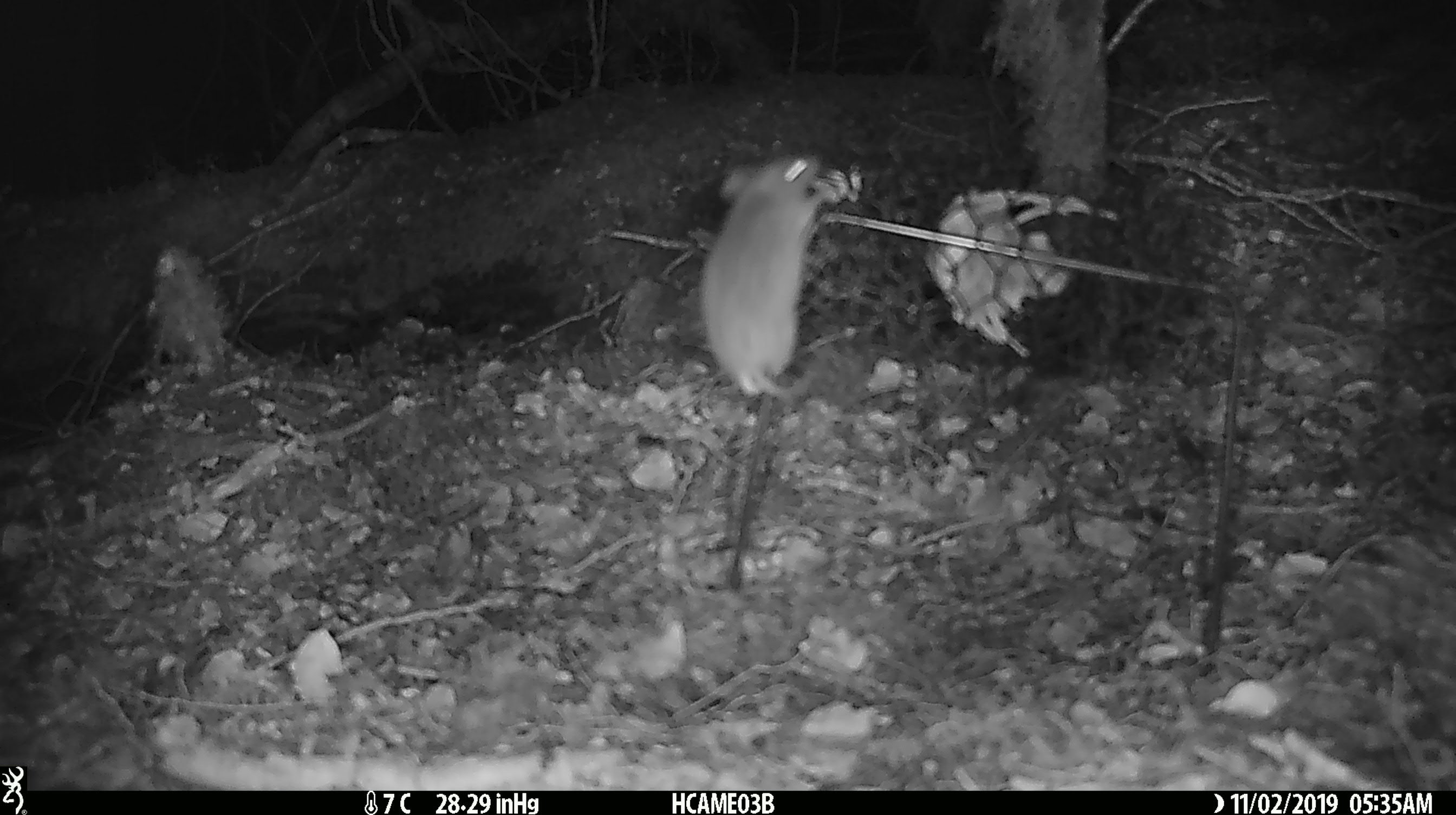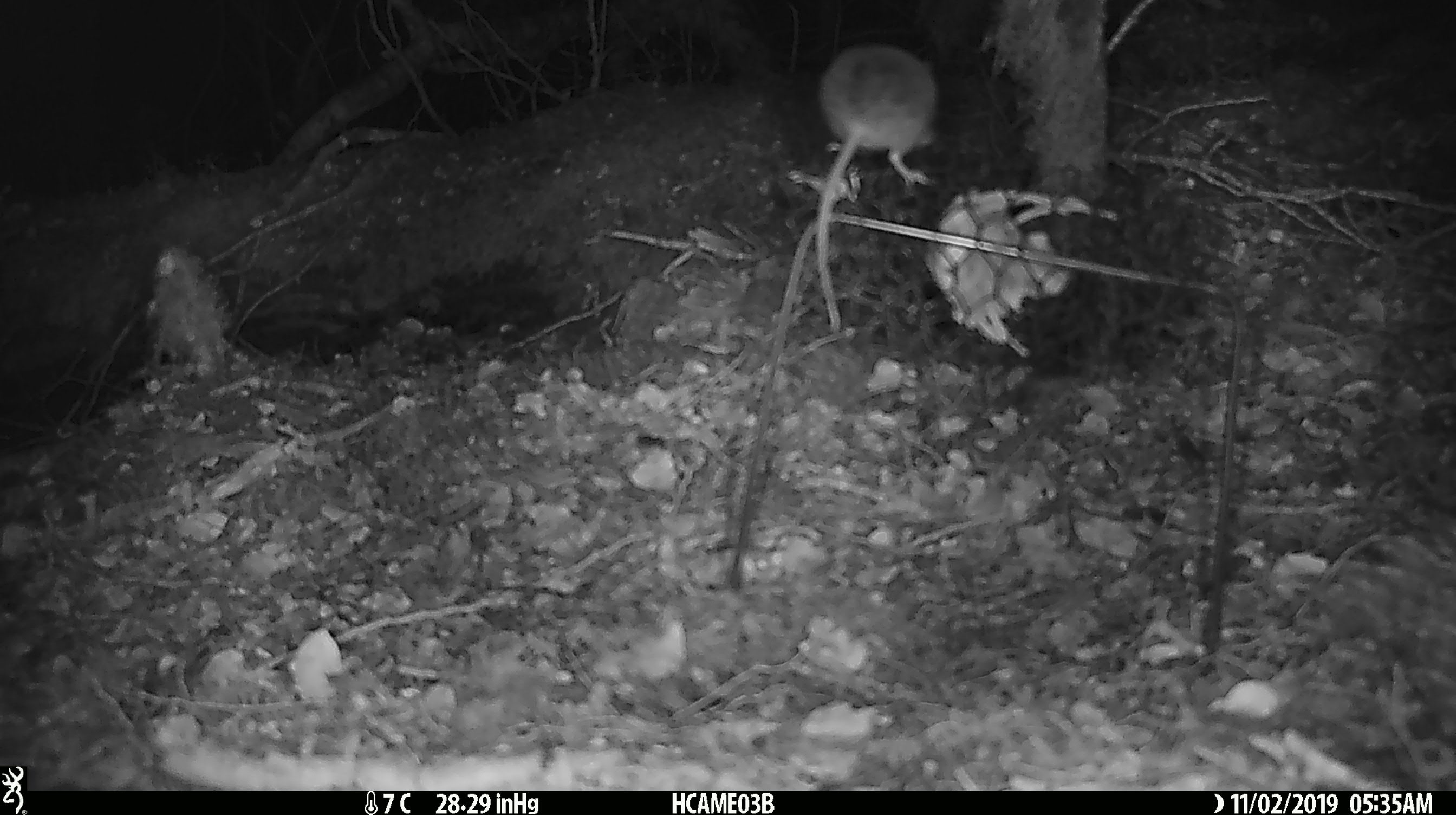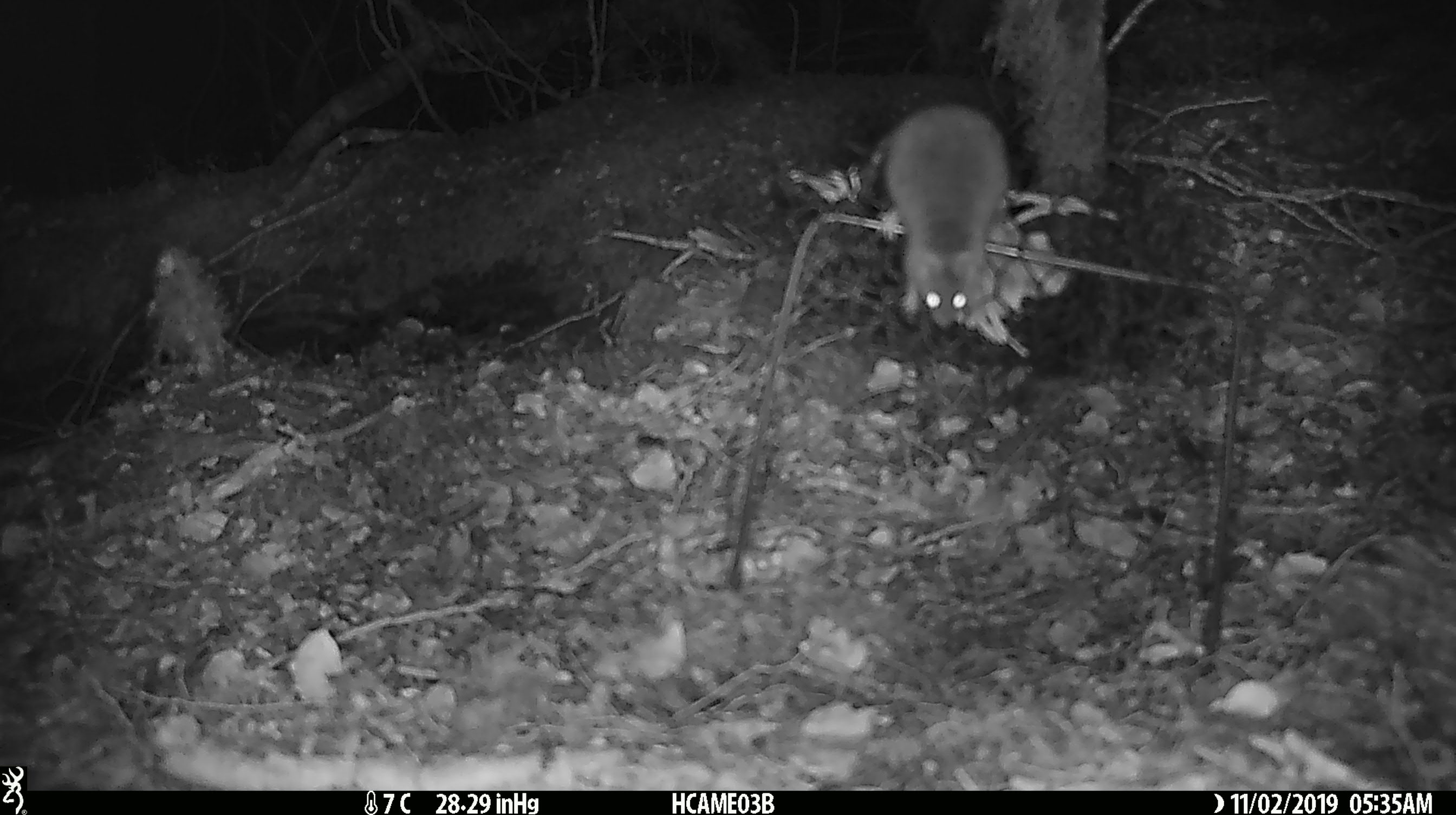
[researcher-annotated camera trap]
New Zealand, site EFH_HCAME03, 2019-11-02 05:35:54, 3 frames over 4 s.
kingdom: Animalia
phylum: Chordata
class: Mammalia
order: Rodentia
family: Muridae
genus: Mus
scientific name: Mus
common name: mouse